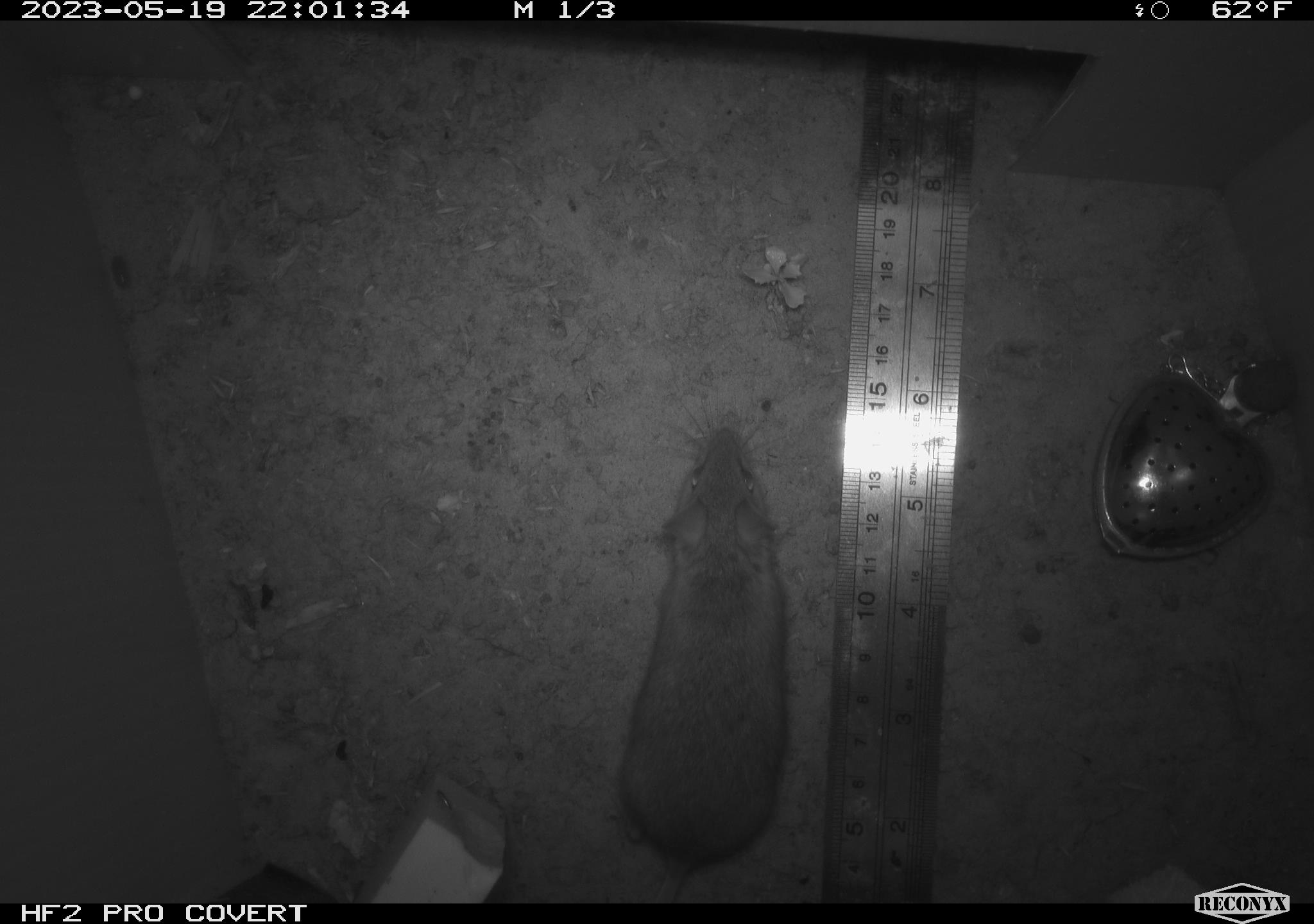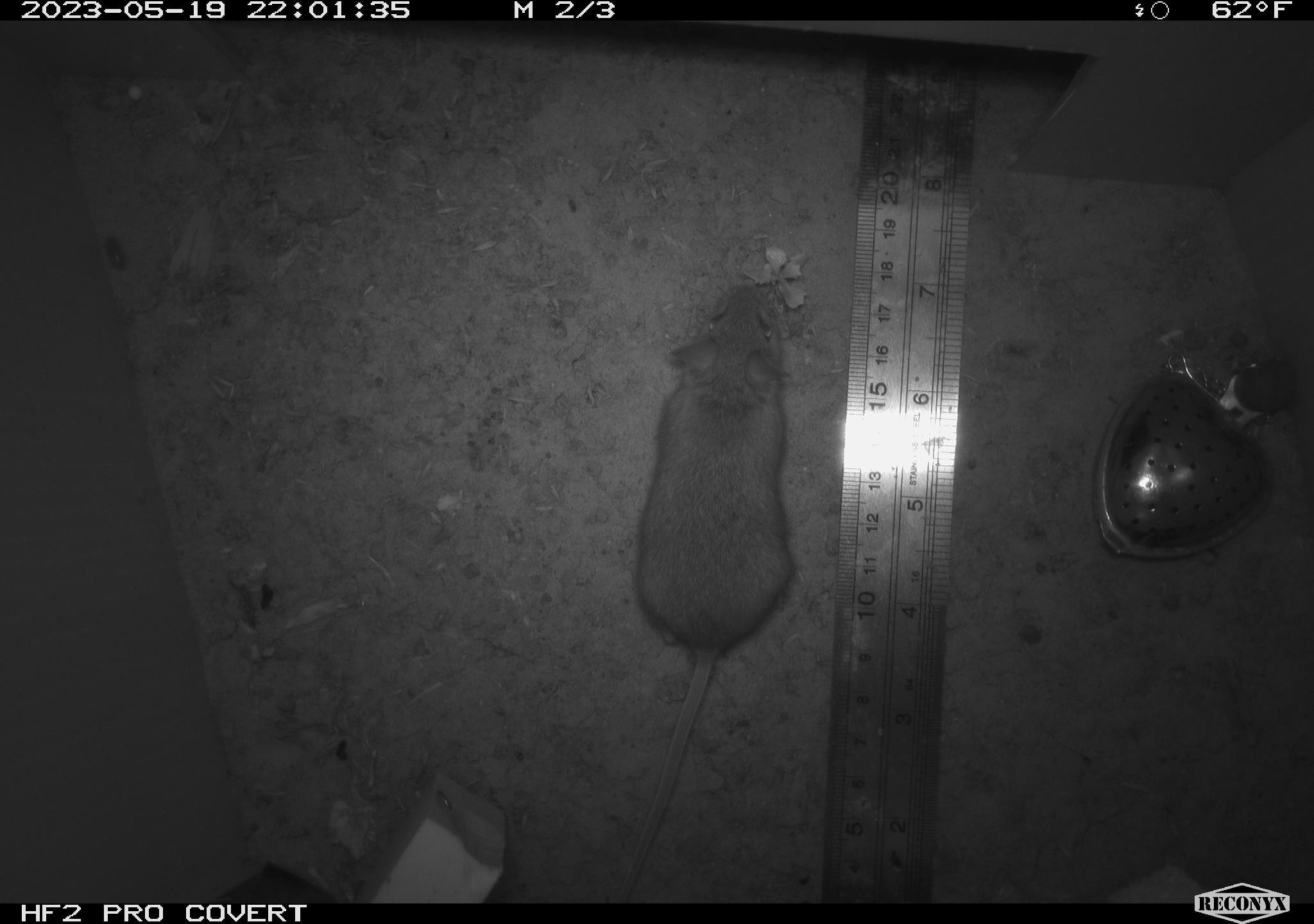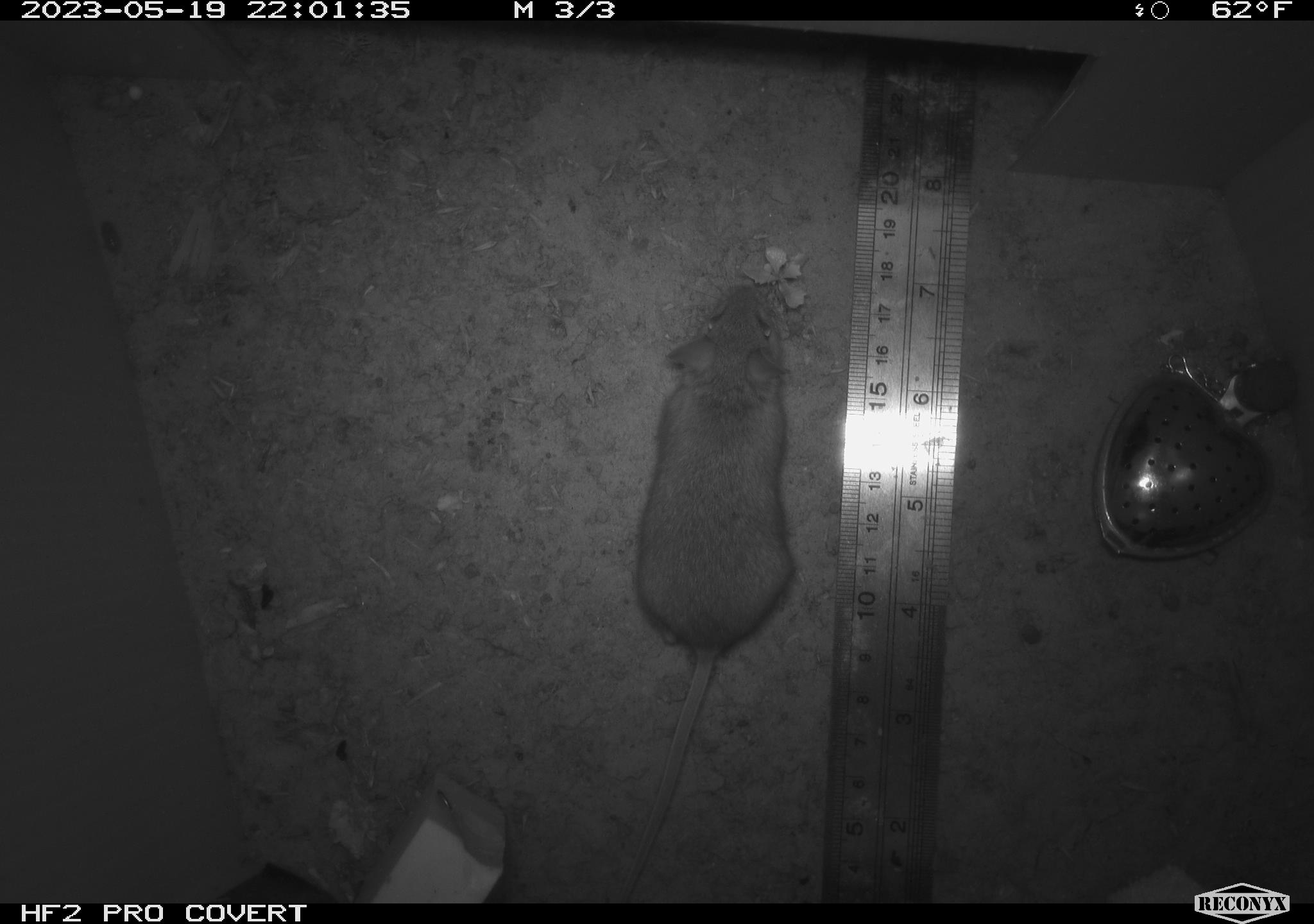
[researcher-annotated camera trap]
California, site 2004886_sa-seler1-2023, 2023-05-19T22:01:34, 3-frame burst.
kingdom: Animalia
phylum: Chordata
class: Mammalia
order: Rodentia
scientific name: Rodentia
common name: mouse species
Mouse species (Rodentia).